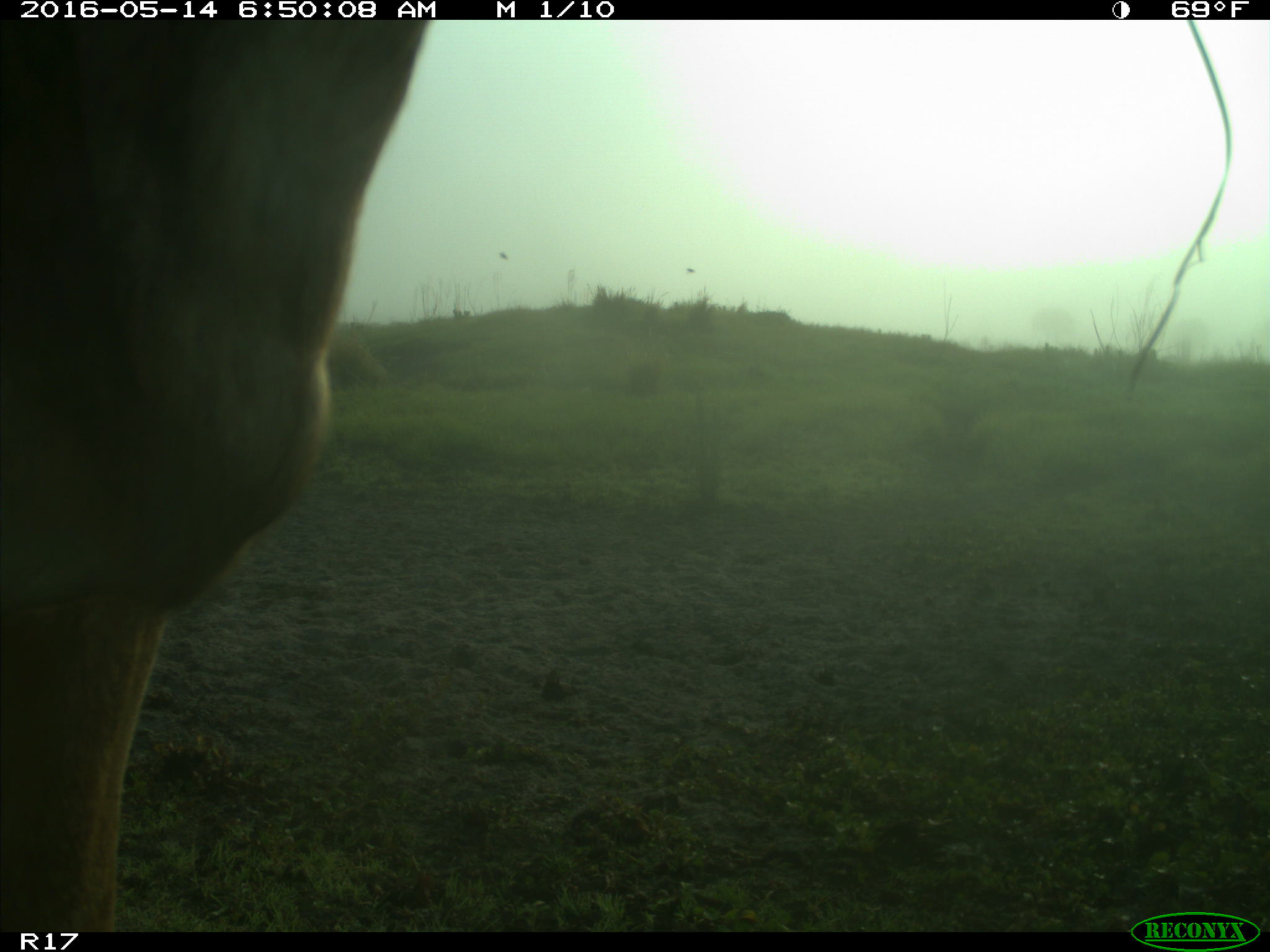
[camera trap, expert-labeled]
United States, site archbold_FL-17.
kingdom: Animalia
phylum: Chordata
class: Mammalia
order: Artiodactyla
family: Bovidae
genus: Bos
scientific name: Bos taurus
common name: domestic cow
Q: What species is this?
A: Bos taurus (domestic cow).